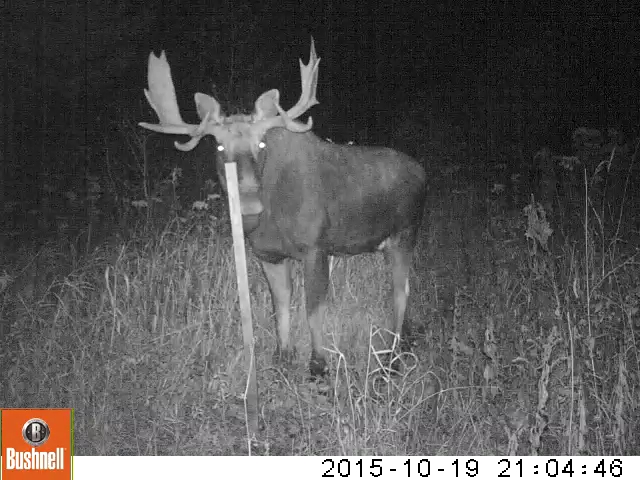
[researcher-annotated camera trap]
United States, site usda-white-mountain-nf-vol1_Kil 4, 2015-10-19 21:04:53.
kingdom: Animalia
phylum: Chordata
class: Mammalia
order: Artiodactyla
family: Cervidae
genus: Alces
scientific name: Alces alces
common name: moose